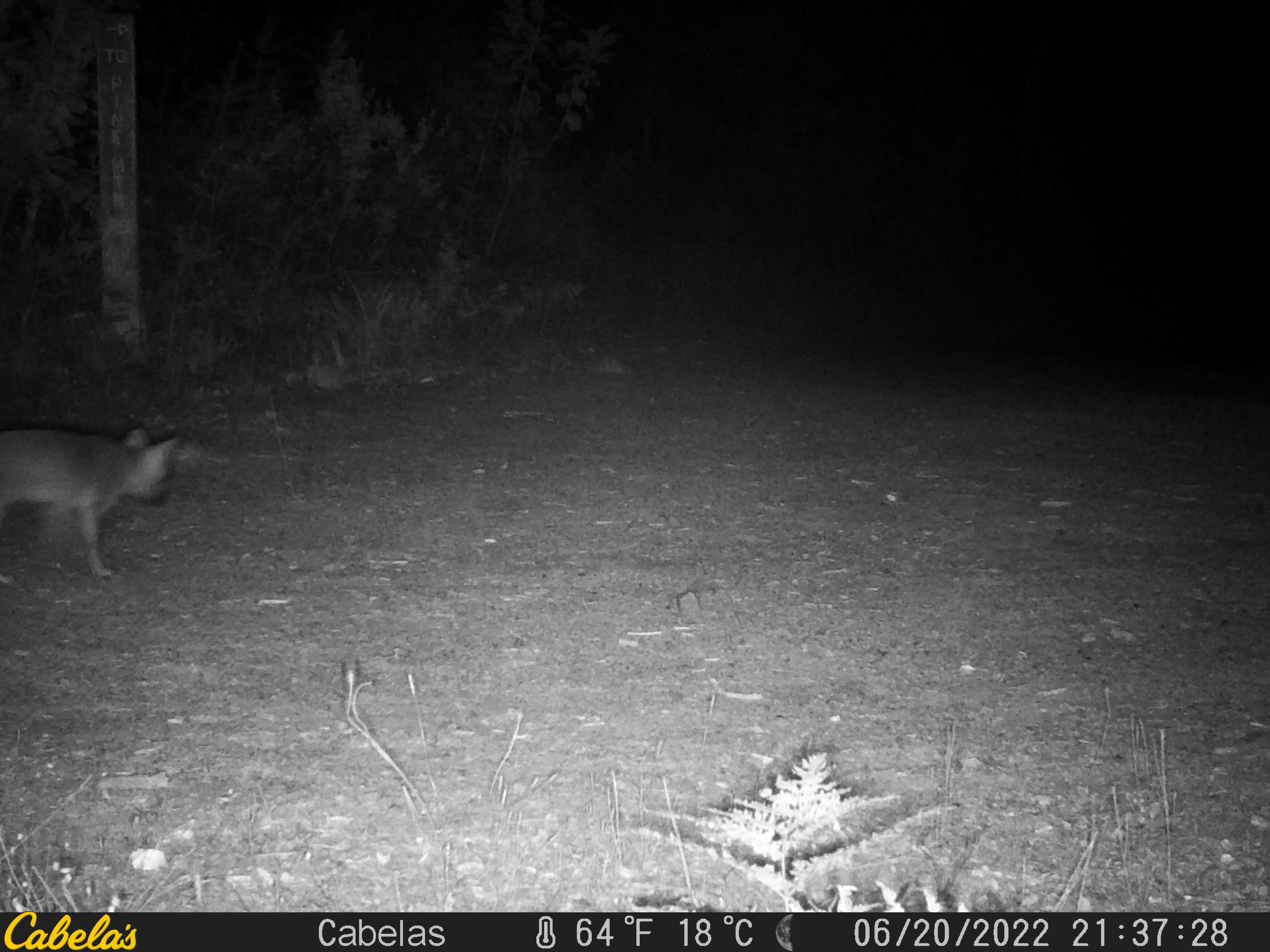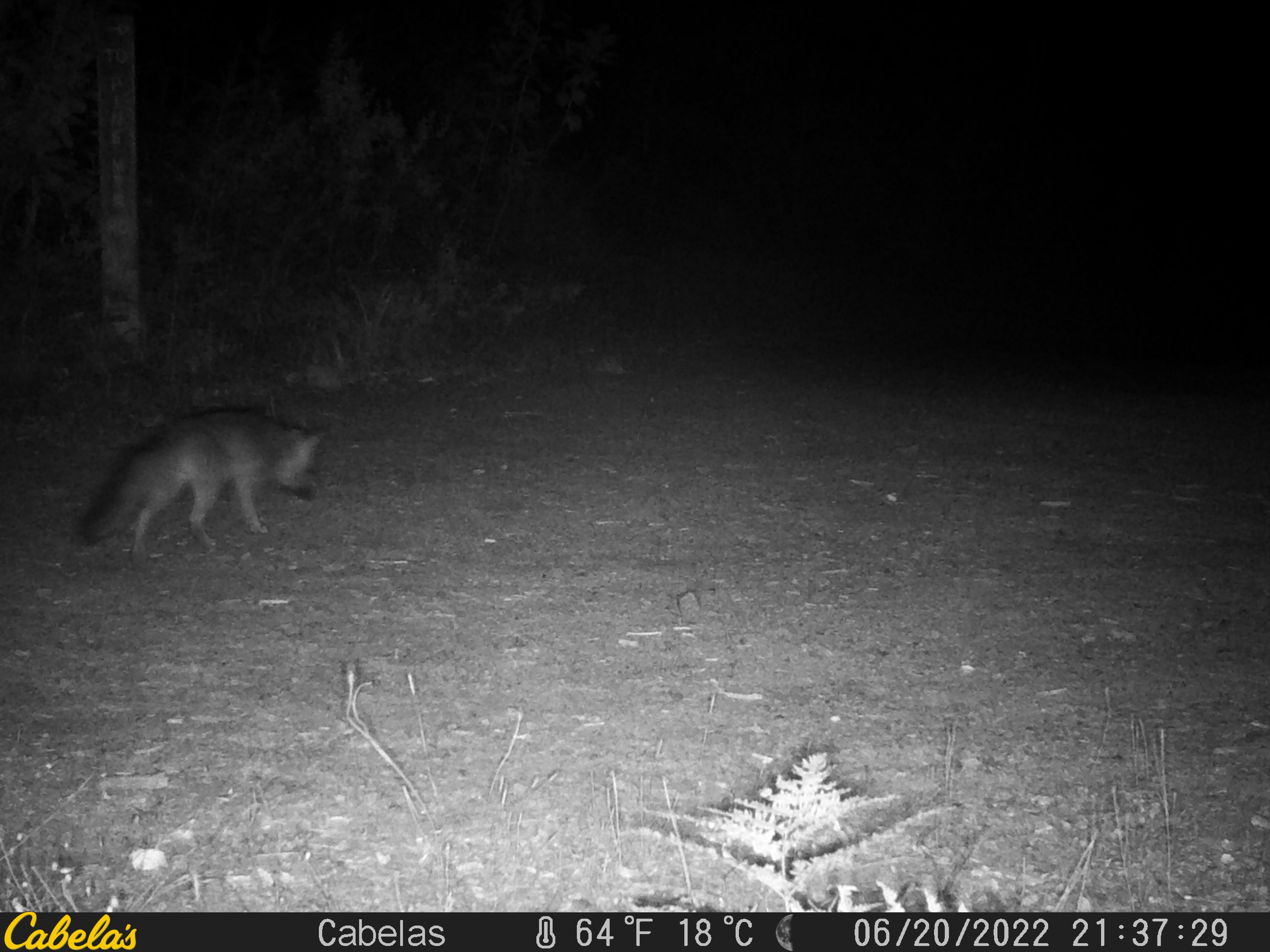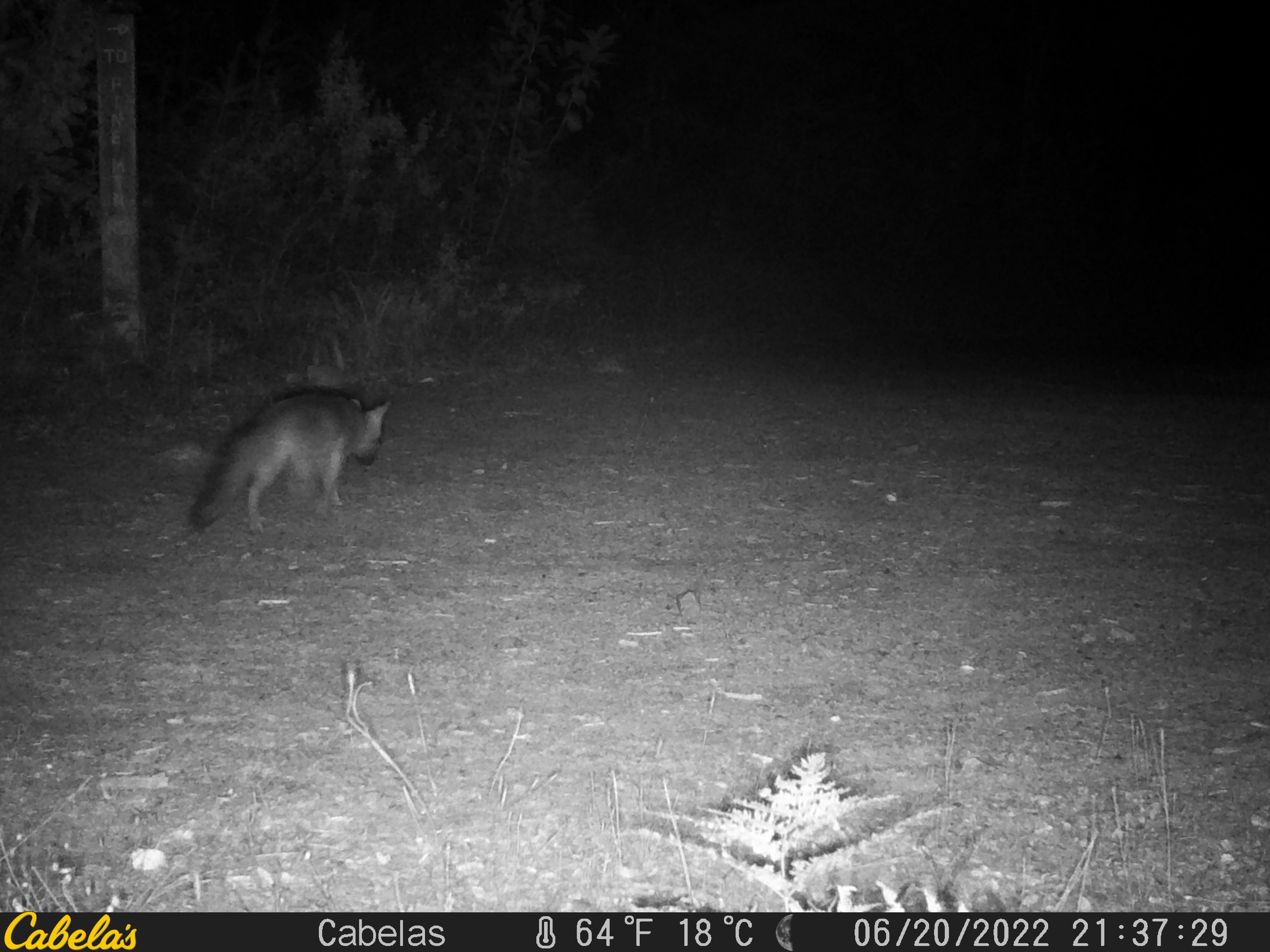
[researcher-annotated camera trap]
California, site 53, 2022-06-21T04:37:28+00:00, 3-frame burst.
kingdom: Animalia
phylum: Chordata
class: Mammalia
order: Carnivora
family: Canidae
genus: Urocyon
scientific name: Urocyon cinereoargenteus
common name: gray fox